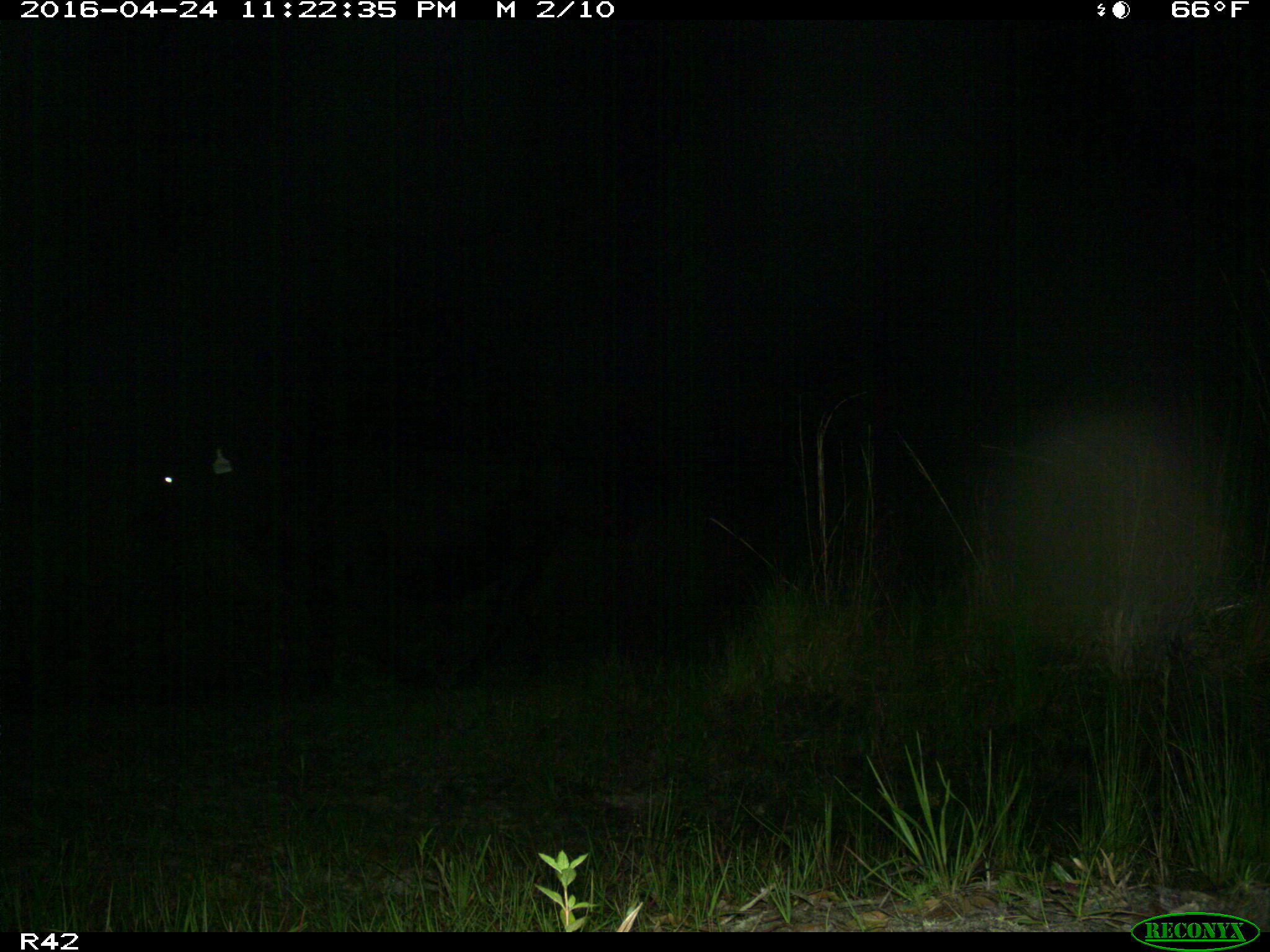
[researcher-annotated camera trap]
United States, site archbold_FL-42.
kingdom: Animalia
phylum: Chordata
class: Mammalia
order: Artiodactyla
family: Bovidae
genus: Bos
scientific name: Bos taurus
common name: domestic cow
Bos taurus (domestic cow).